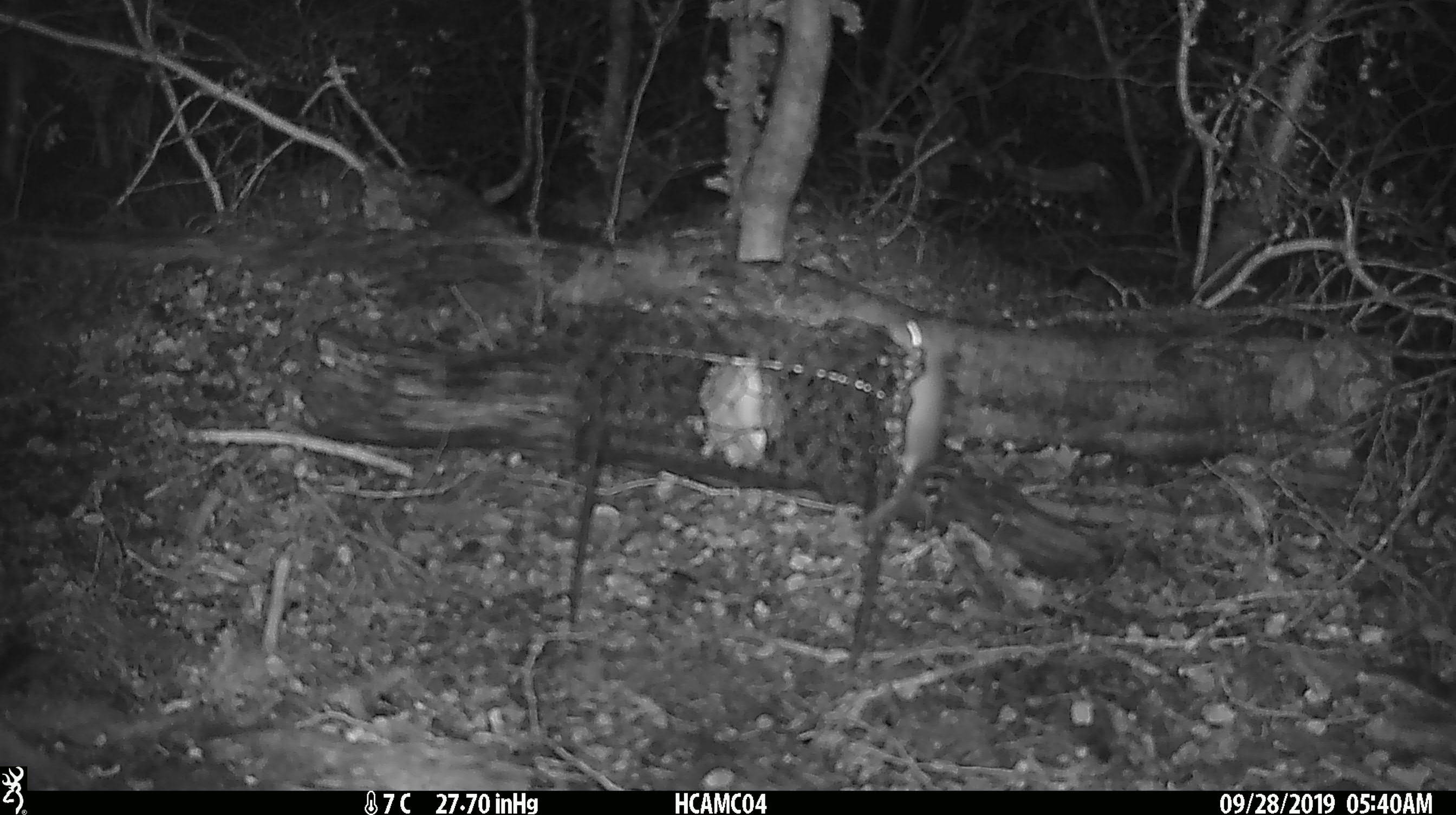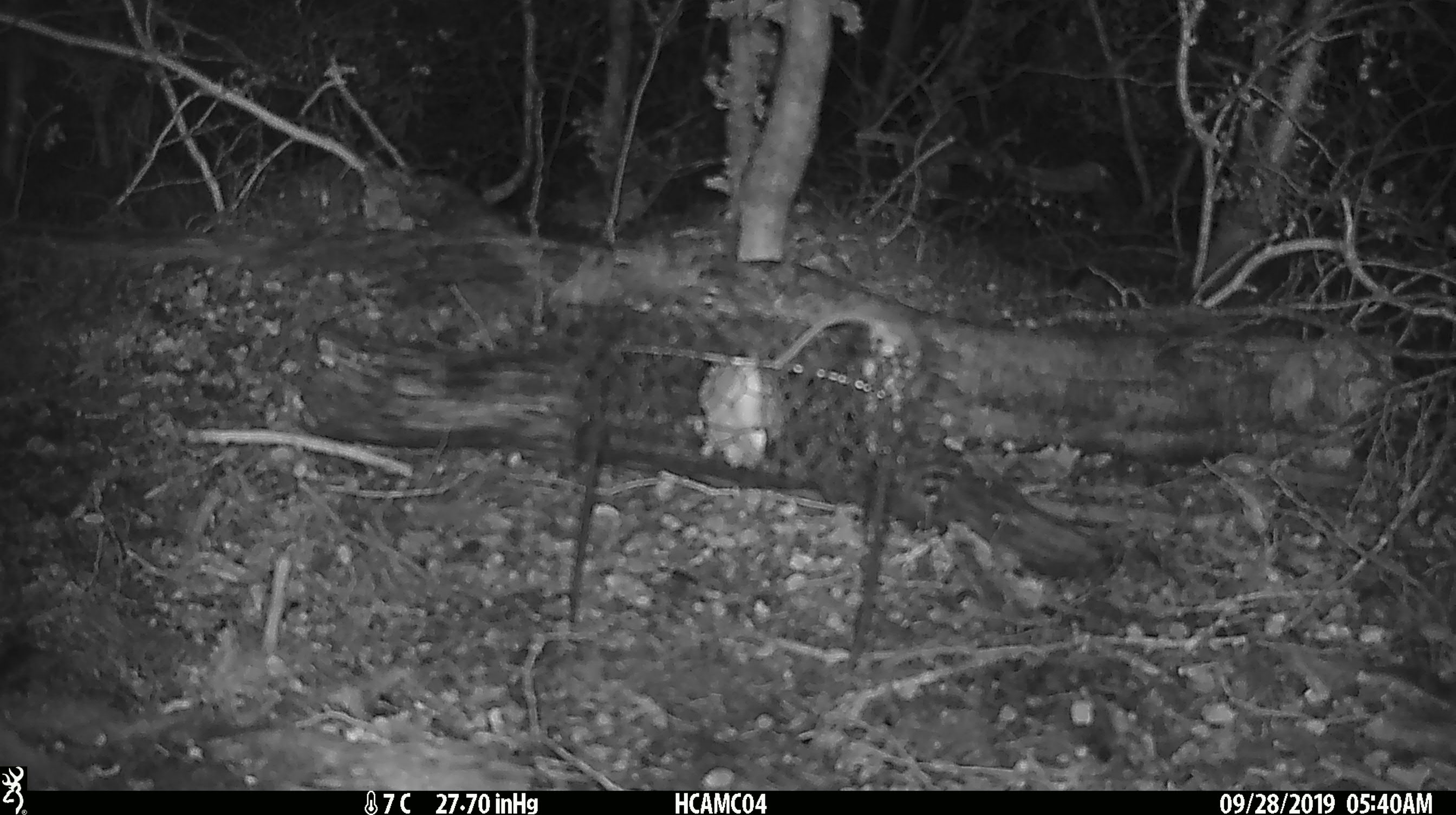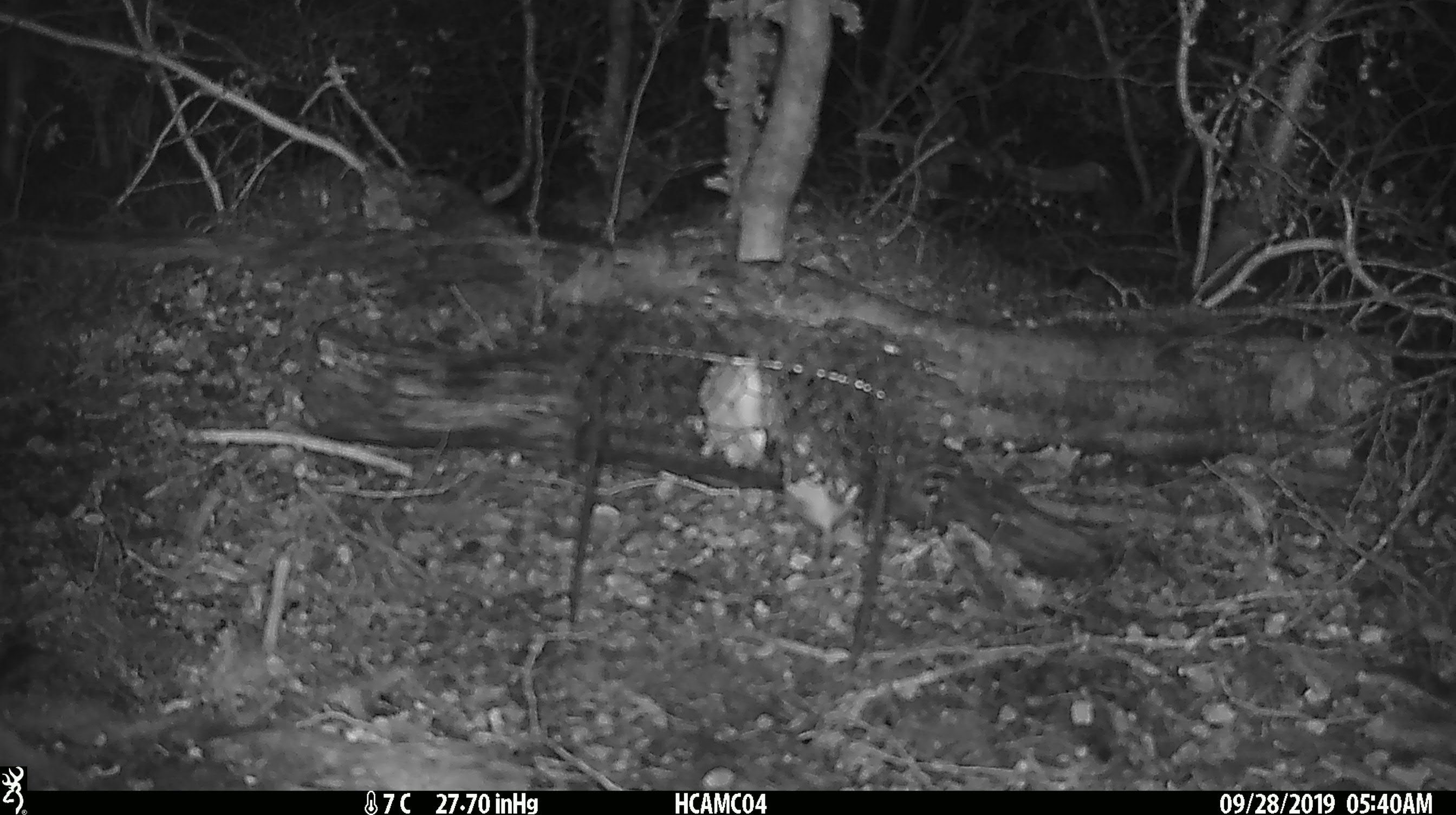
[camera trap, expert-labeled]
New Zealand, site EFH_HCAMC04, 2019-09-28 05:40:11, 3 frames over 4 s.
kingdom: Animalia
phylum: Chordata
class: Mammalia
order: Rodentia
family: Muridae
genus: Mus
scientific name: Mus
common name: mouse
Mouse (Mus).